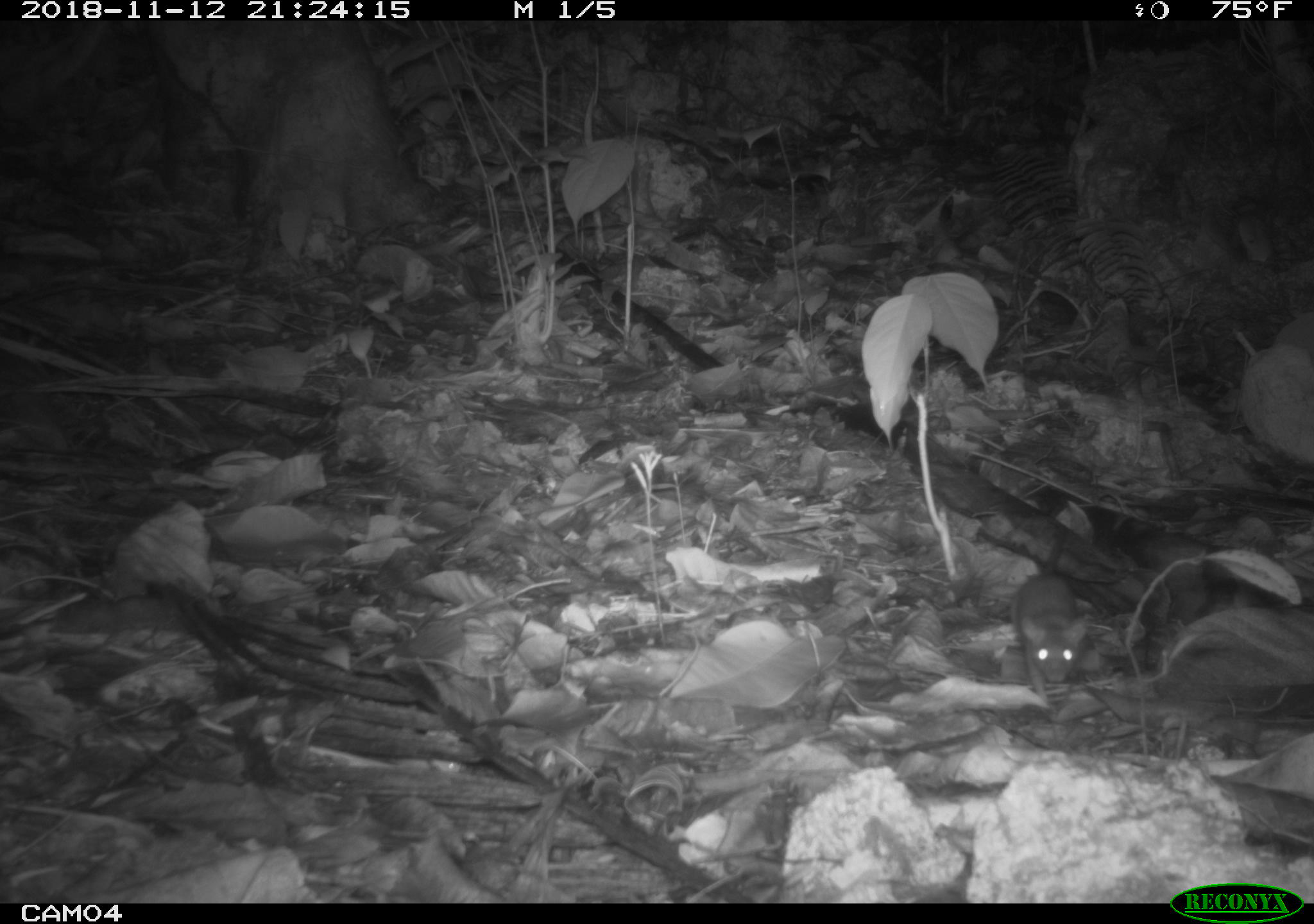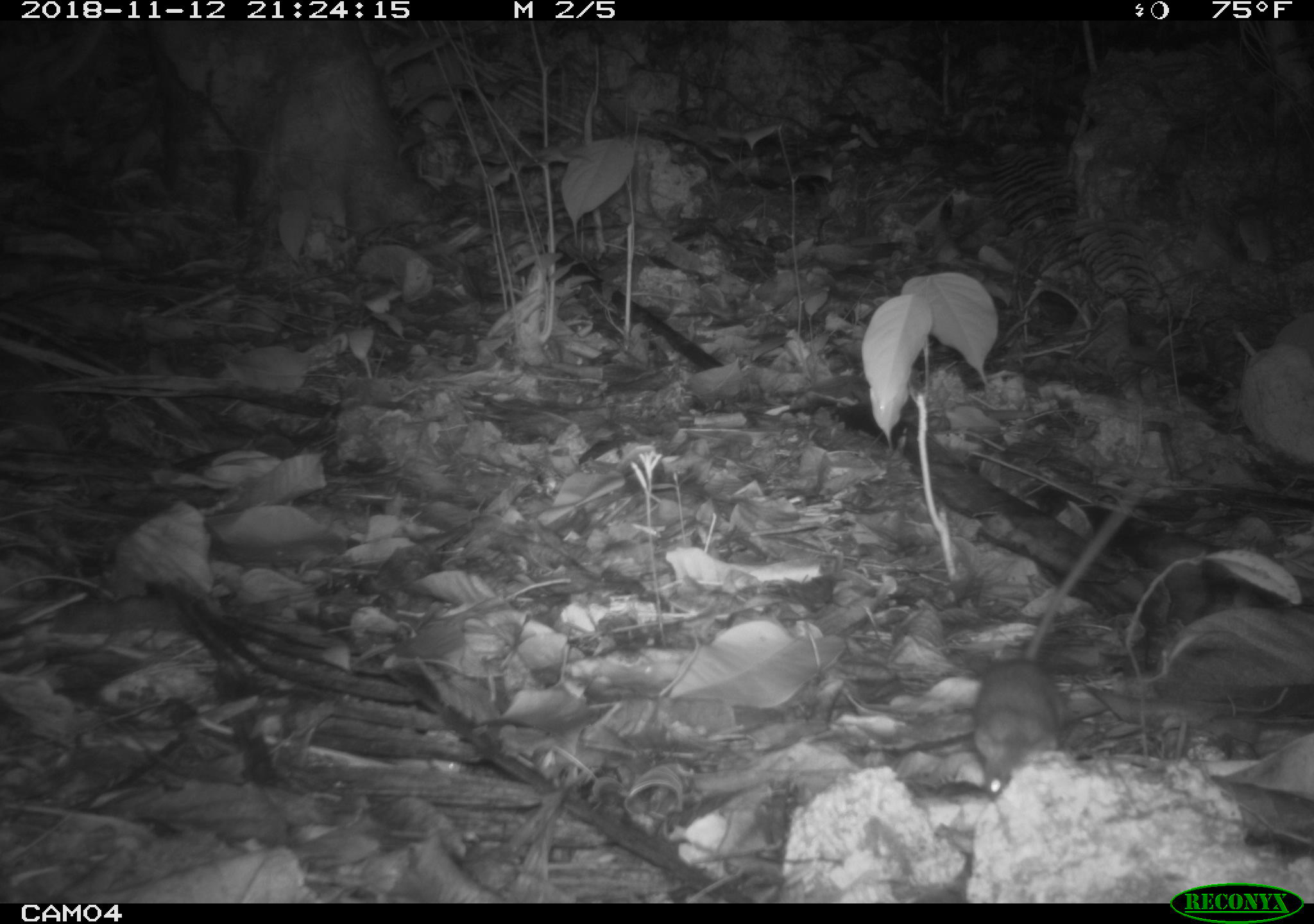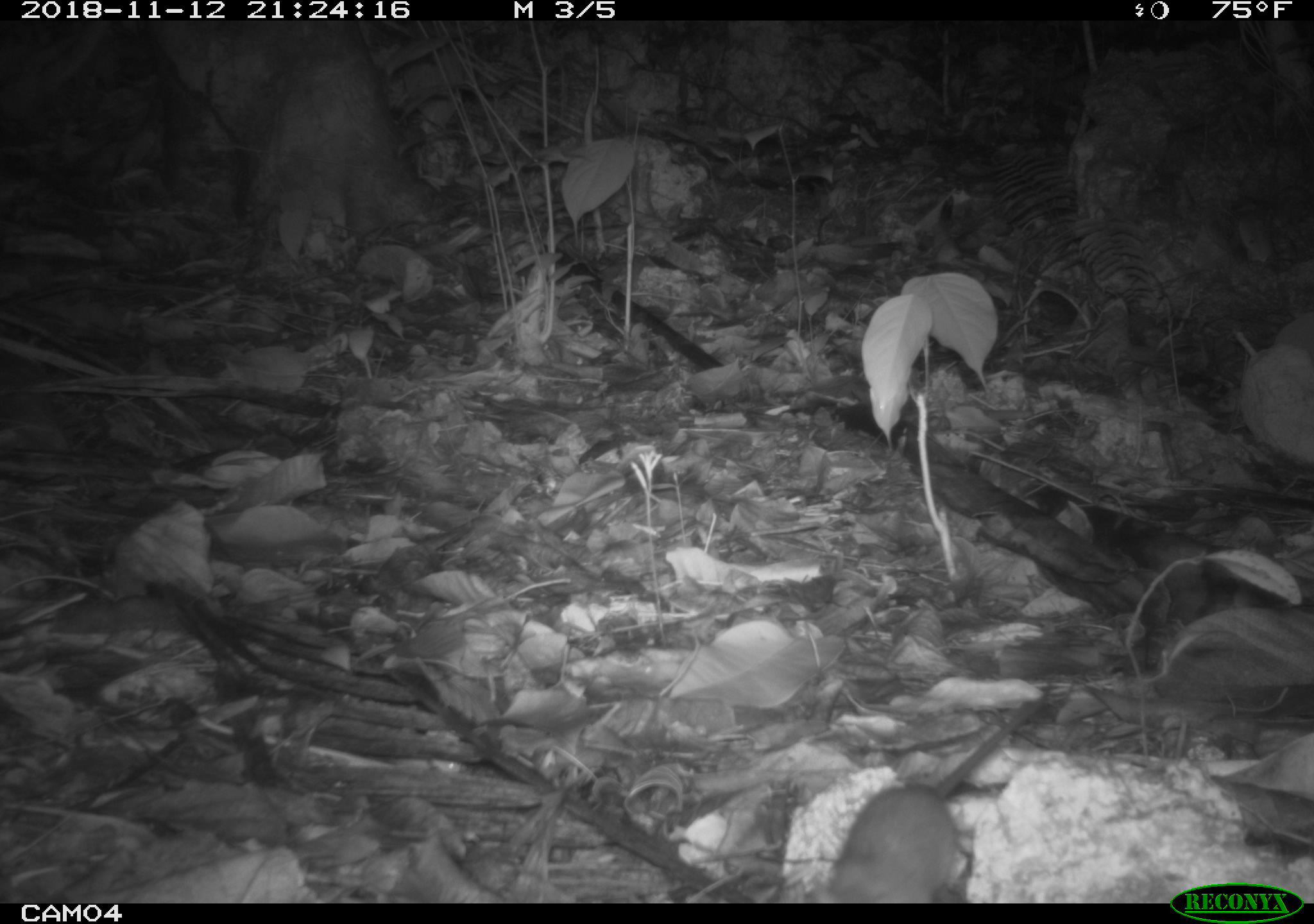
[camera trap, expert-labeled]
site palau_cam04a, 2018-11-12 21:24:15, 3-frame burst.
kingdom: Animalia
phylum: Chordata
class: Mammalia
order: Rodentia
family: Muridae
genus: Rattus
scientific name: Rattus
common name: rat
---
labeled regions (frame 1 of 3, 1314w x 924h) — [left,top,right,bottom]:
rat: [1008,567,1095,699]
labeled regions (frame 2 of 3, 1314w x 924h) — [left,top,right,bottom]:
rat: [960,475,1136,804]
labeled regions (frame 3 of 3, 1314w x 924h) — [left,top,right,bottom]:
rat: [821,708,1021,902]